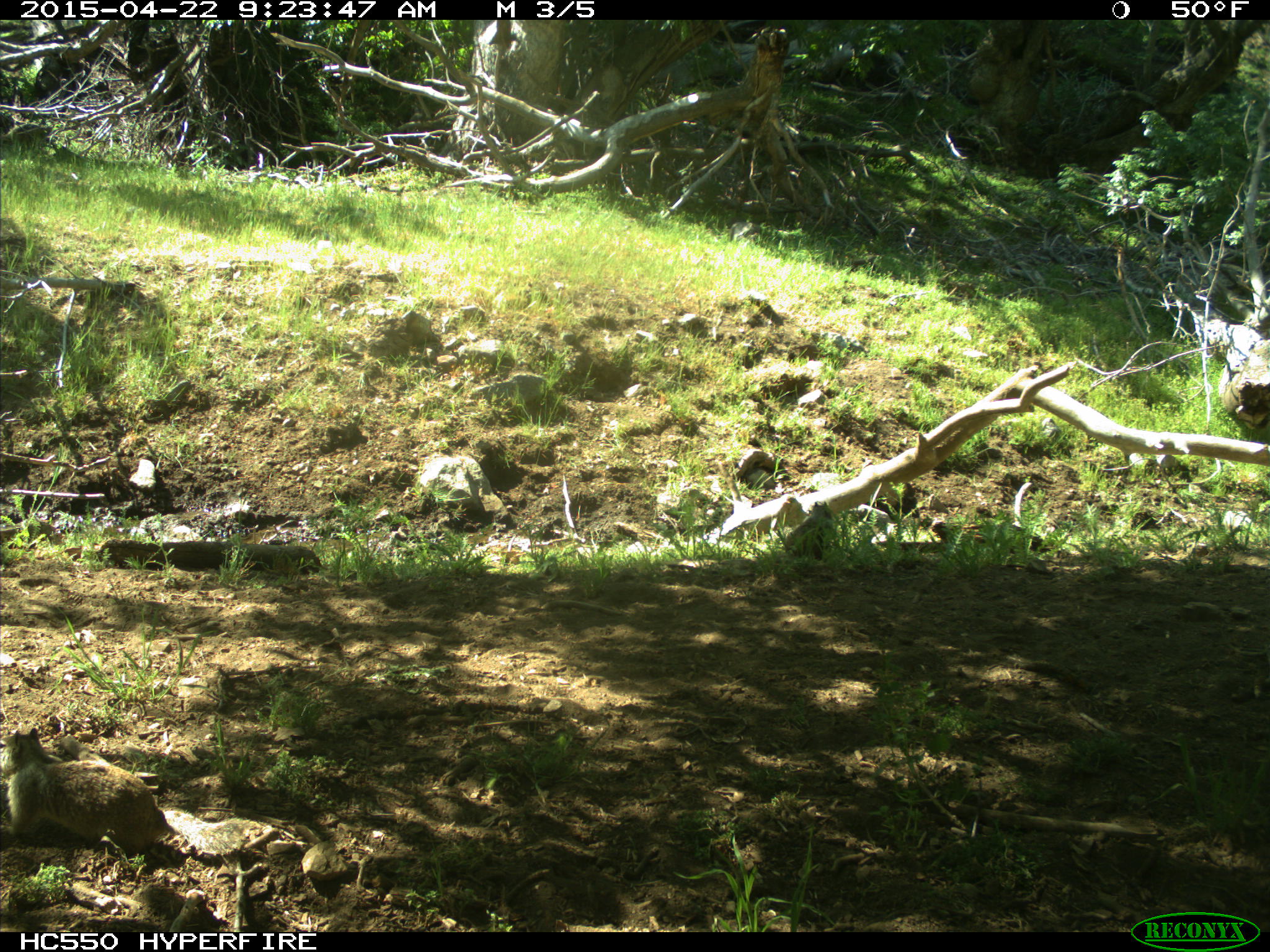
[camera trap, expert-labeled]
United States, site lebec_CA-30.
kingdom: Animalia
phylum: Chordata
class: Mammalia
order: Rodentia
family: Sciuridae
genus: Otospermophilus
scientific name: Otospermophilus beecheyi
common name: california ground squirrel